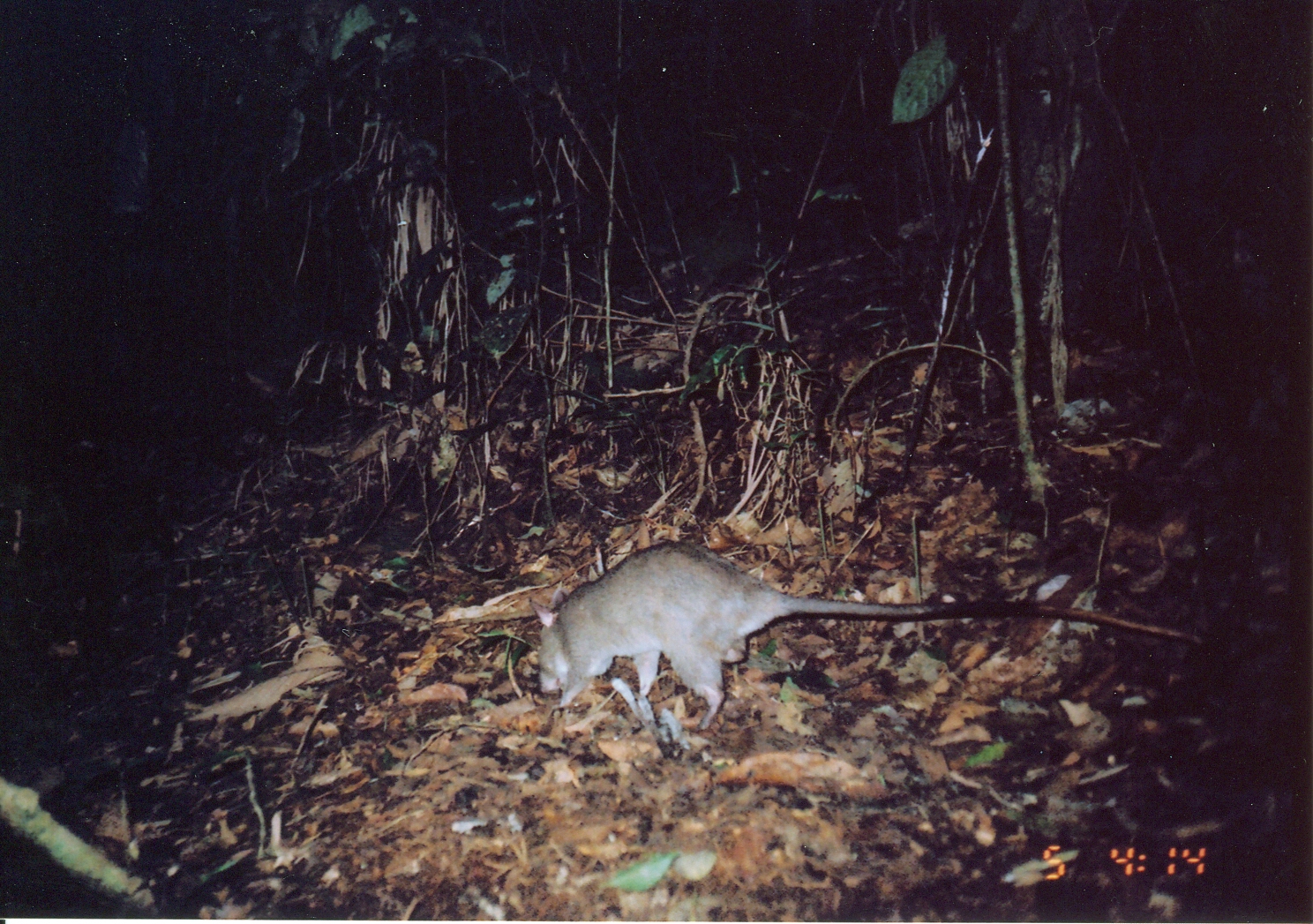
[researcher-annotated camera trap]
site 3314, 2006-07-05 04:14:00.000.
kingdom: Animalia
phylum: Chordata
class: Mammalia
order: Rodentia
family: Nesomyidae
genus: Cricetomys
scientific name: Cricetomys gambianus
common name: african giant pouched rat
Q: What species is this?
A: Cricetomys gambianus (african giant pouched rat).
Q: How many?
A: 1.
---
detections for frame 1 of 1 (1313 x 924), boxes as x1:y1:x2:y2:
cricetomys gambianus: 528:535:1207:730